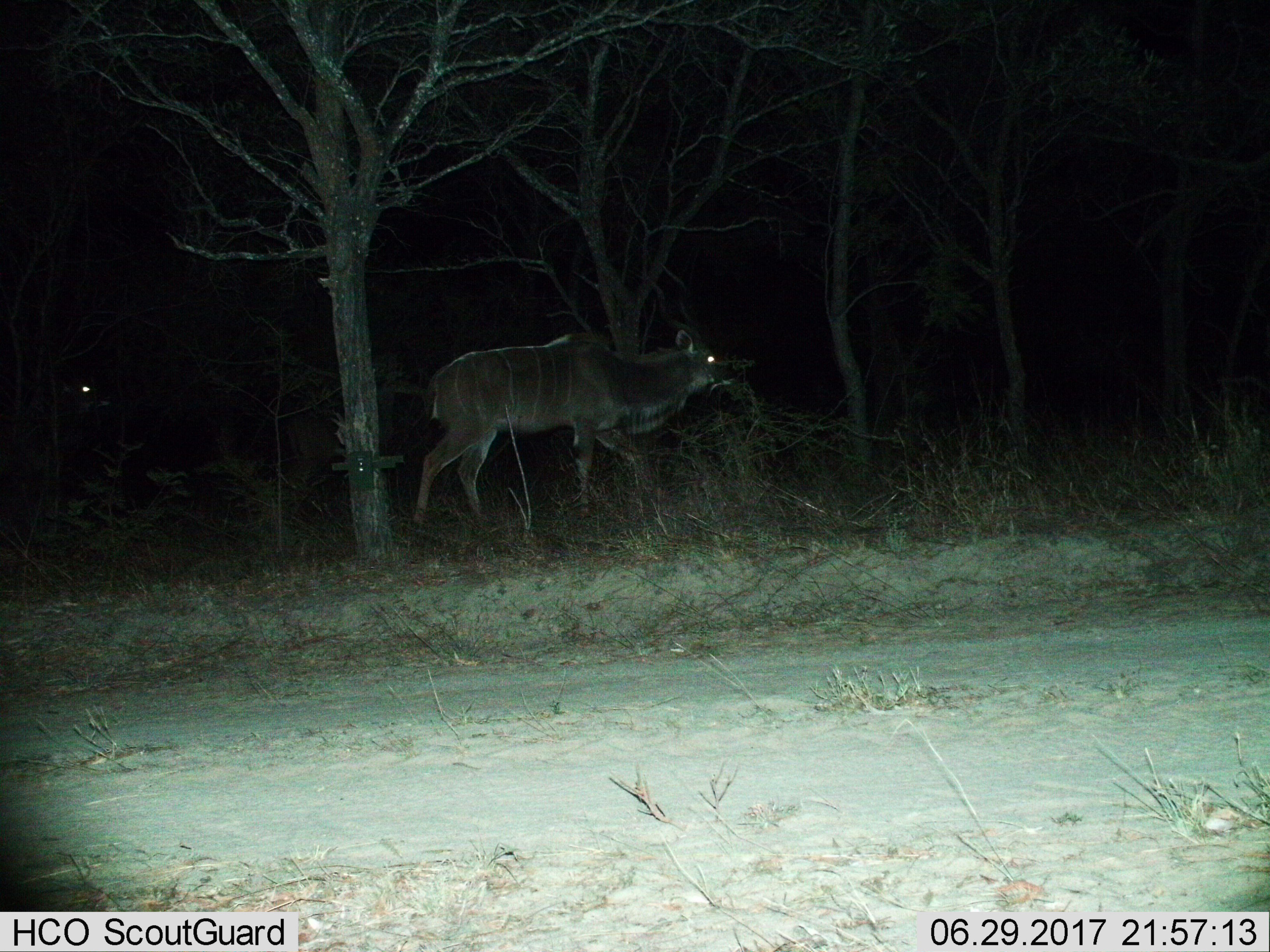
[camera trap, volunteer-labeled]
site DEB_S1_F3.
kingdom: Animalia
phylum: Chordata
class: Mammalia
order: Artiodactyla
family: Bovidae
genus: Tragelaphus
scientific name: Tragelaphus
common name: kudu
Kudu (Tragelaphus), count 1. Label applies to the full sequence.